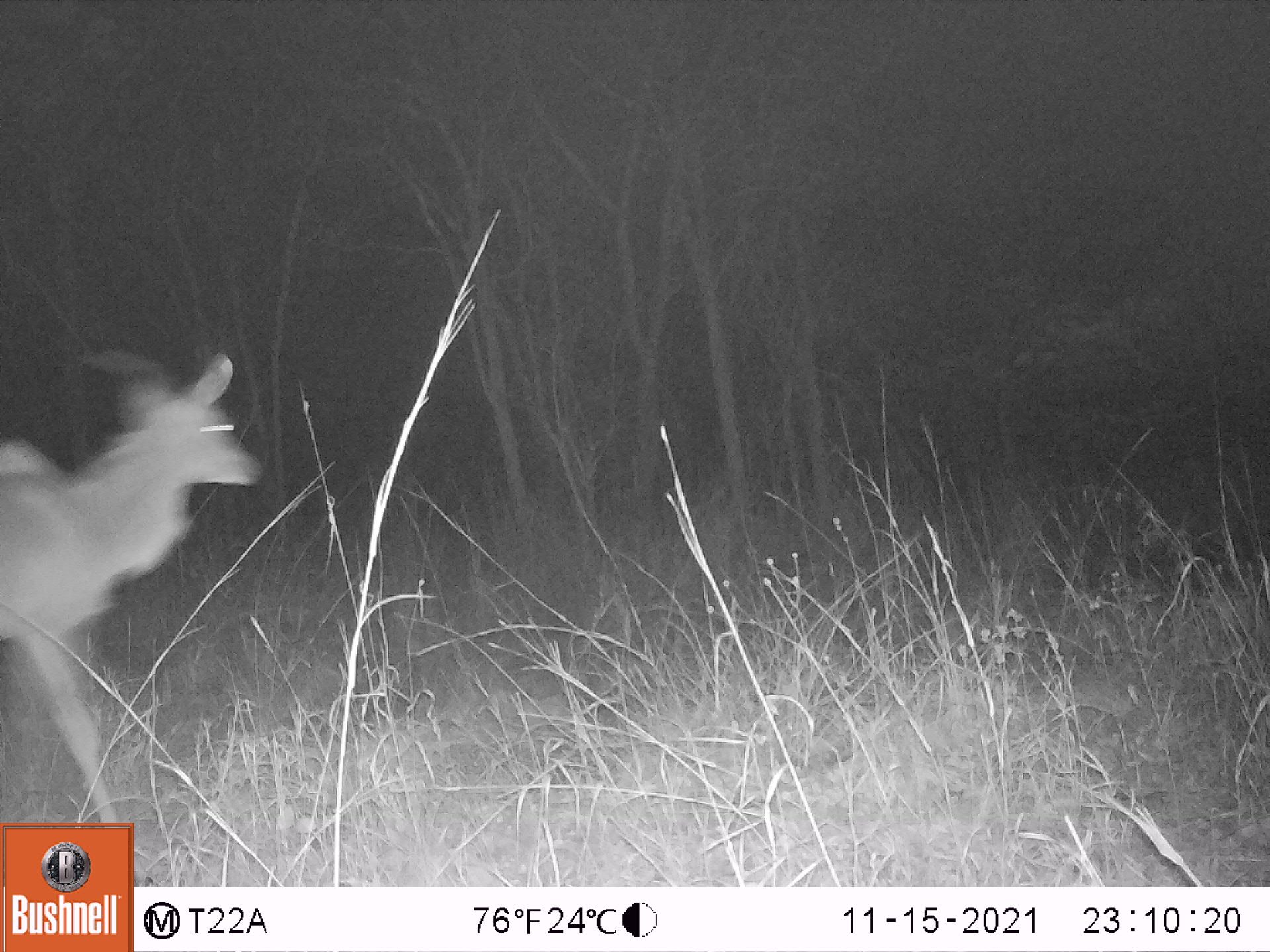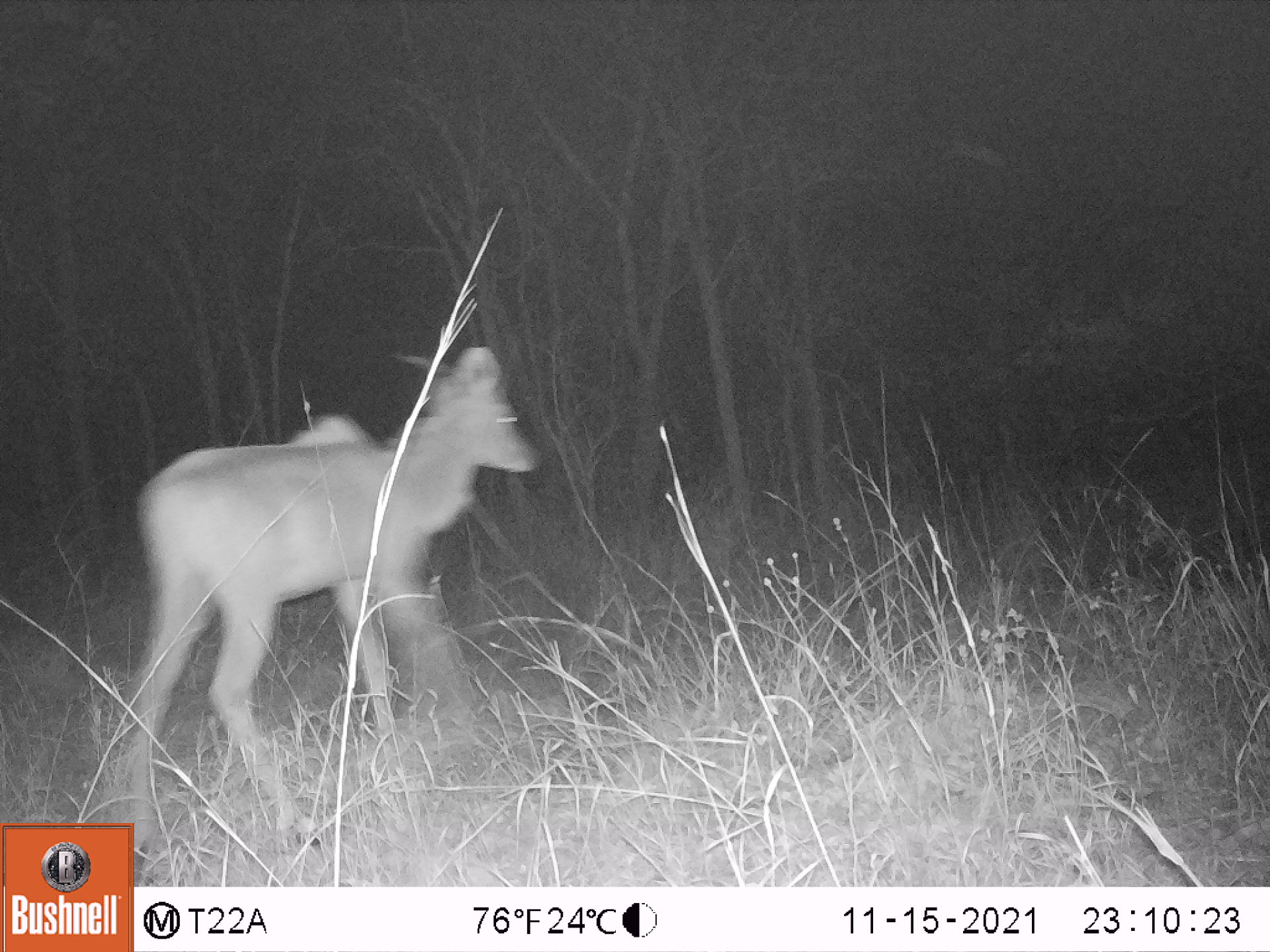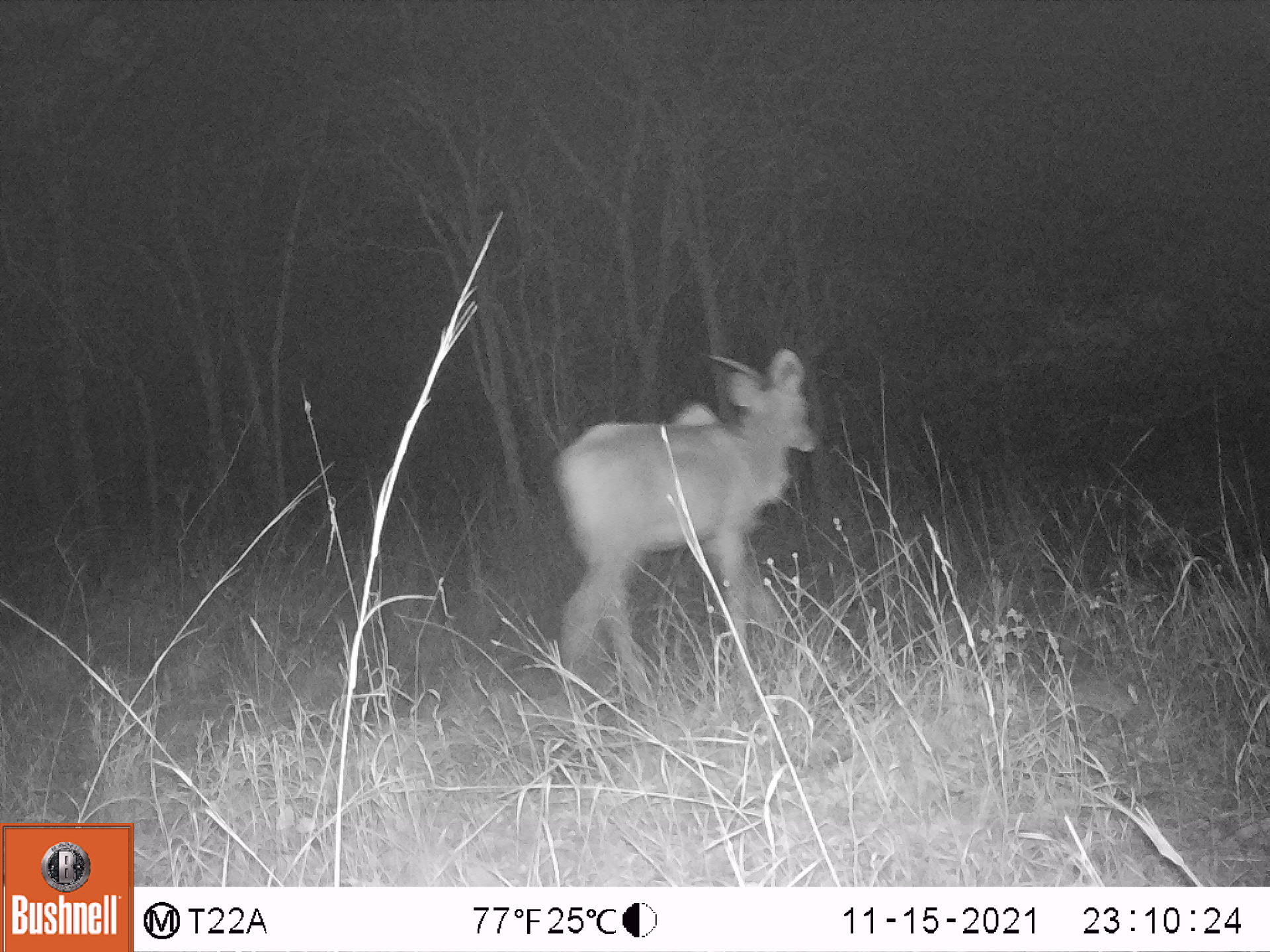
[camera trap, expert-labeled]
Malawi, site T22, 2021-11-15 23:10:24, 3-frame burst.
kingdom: Animalia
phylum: Chordata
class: Mammalia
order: Artiodactyla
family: Bovidae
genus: Tragelaphus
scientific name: Tragelaphus strepsiceros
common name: greater kudu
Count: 1.